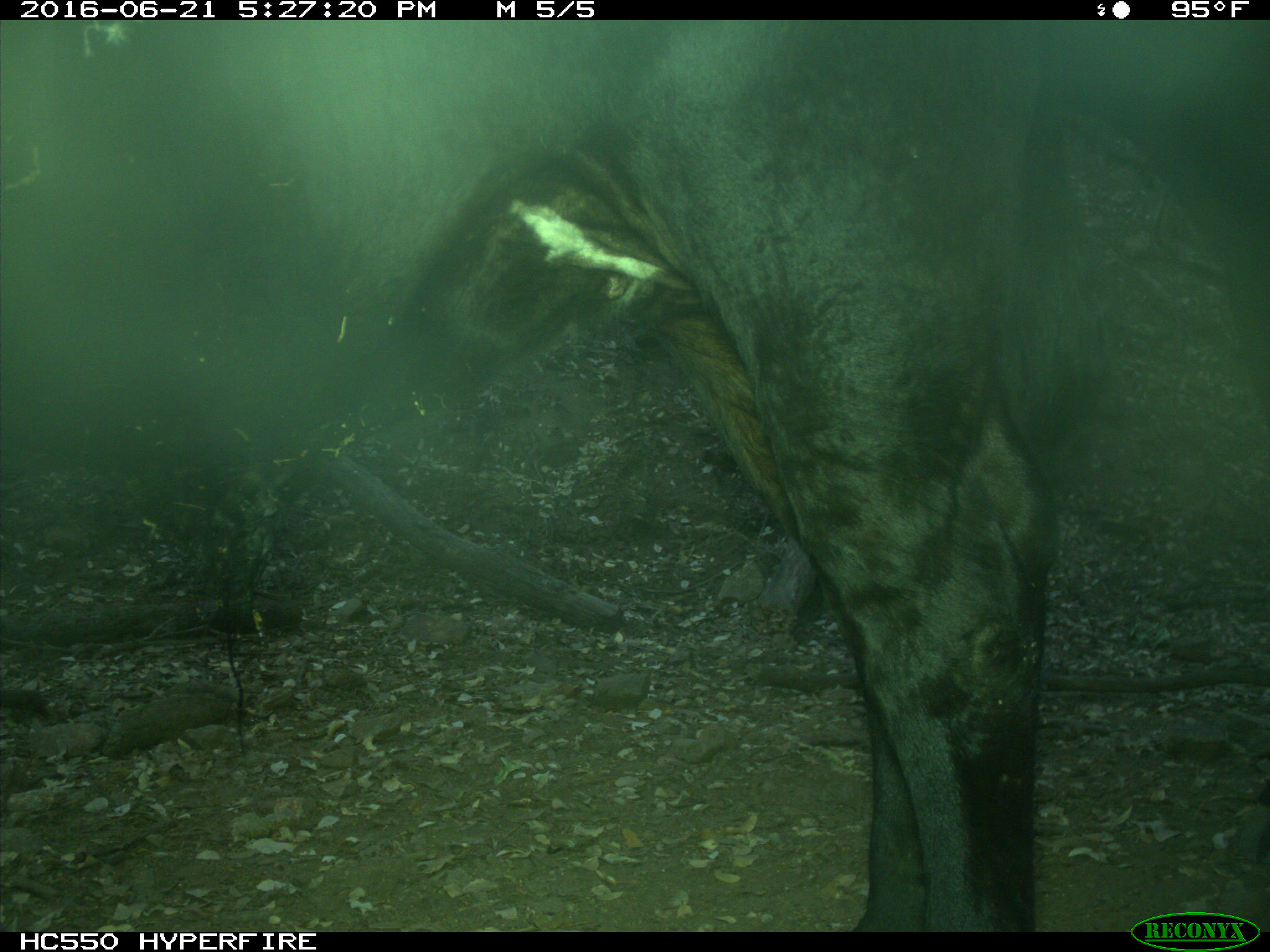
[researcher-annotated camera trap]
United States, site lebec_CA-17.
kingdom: Animalia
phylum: Chordata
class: Mammalia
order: Artiodactyla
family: Bovidae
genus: Bos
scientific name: Bos taurus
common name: domestic cow